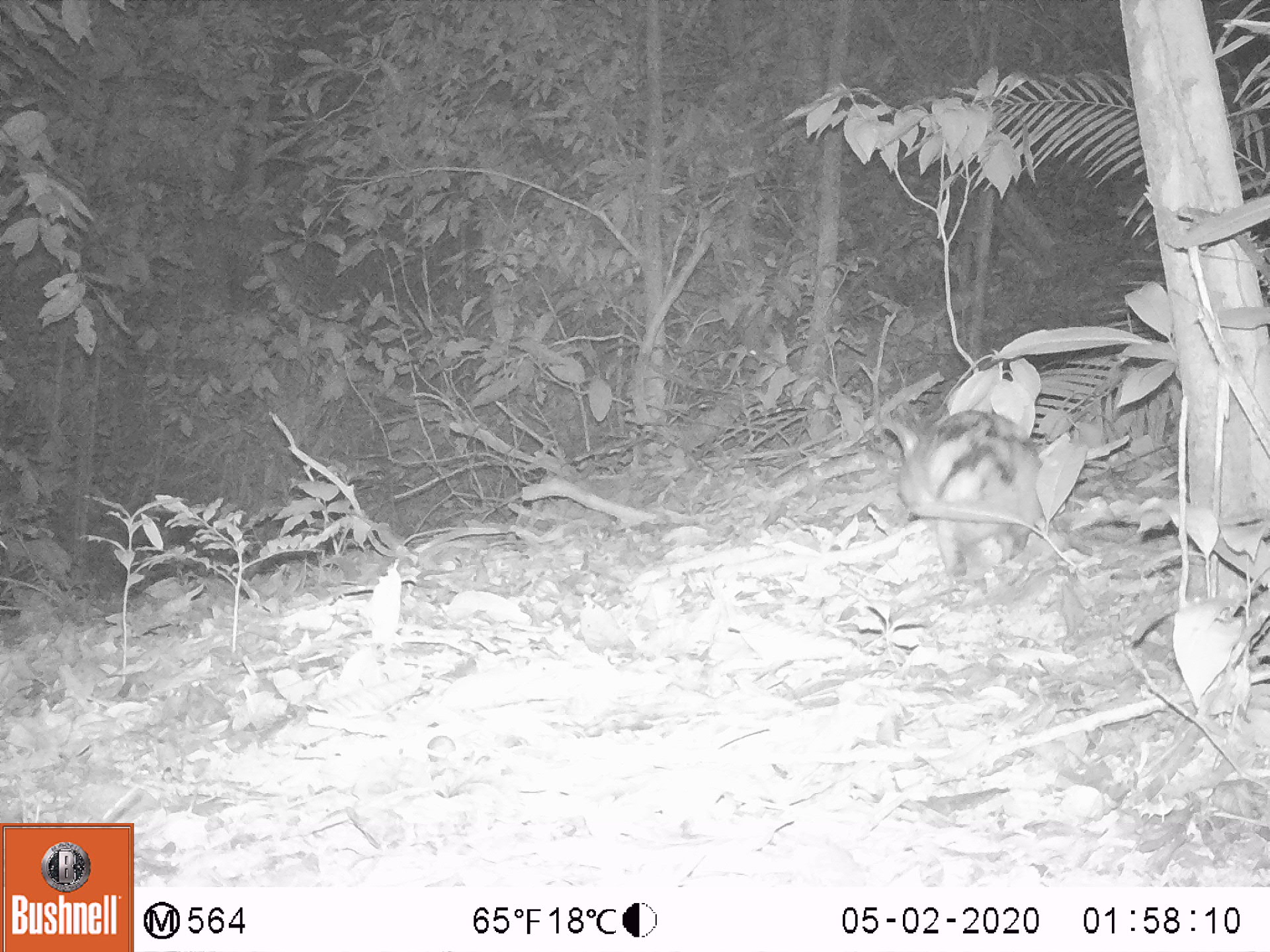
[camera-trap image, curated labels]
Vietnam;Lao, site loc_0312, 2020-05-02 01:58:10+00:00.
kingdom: Animalia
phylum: Chordata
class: Mammalia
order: Lagomorpha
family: Leporidae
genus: Nesolagus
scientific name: Nesolagus timminsi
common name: annamite striped rabbit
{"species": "annamite striped rabbit (Nesolagus timminsi)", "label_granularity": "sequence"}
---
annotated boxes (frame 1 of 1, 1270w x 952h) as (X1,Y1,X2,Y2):
annamite striped rabbit: (880,408,1043,596)